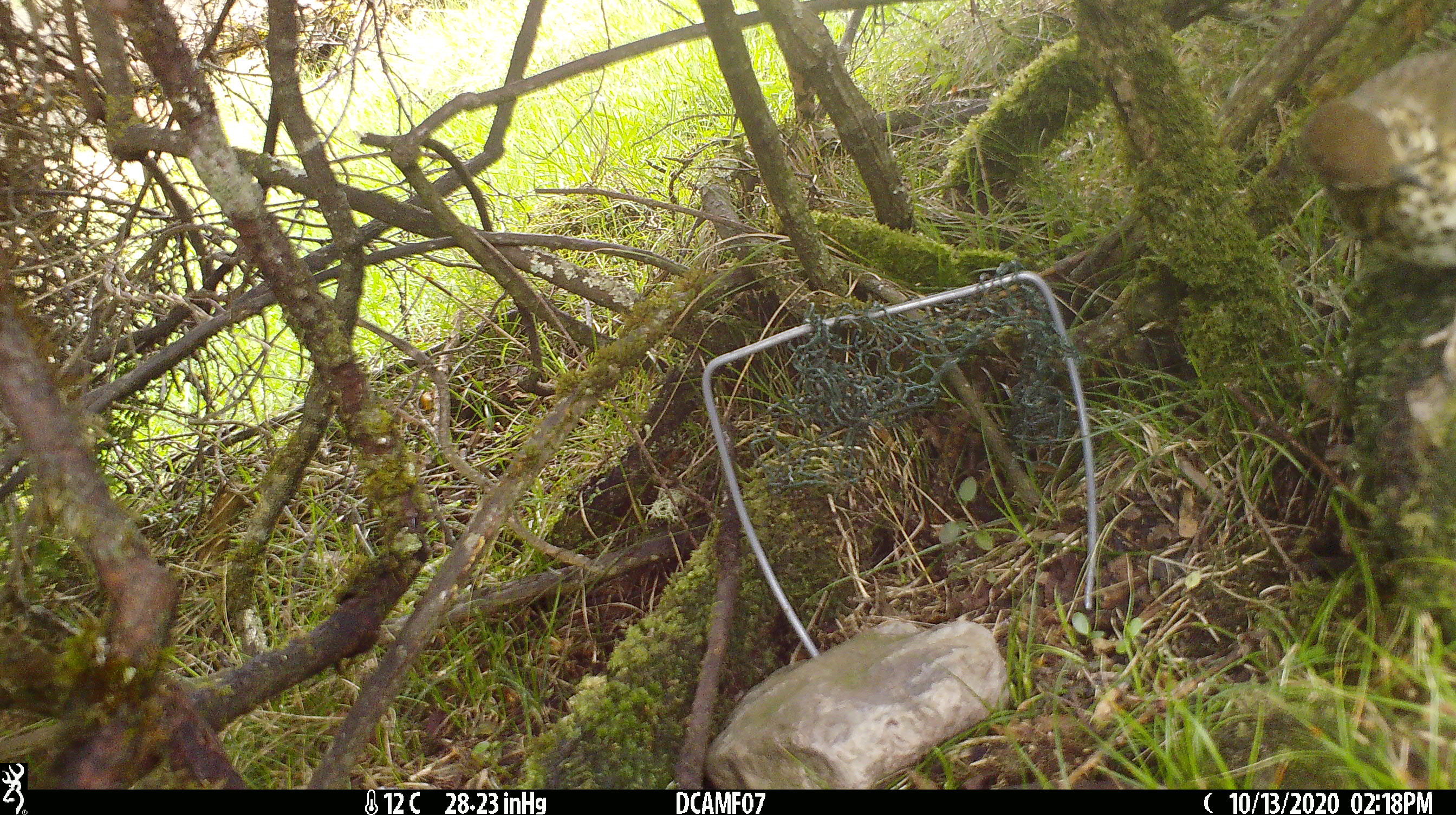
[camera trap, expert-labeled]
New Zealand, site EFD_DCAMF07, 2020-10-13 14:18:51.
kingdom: Animalia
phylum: Chordata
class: Aves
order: Passeriformes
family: Turdidae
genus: Turdus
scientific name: Turdus philomelos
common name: song thrush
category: thrush